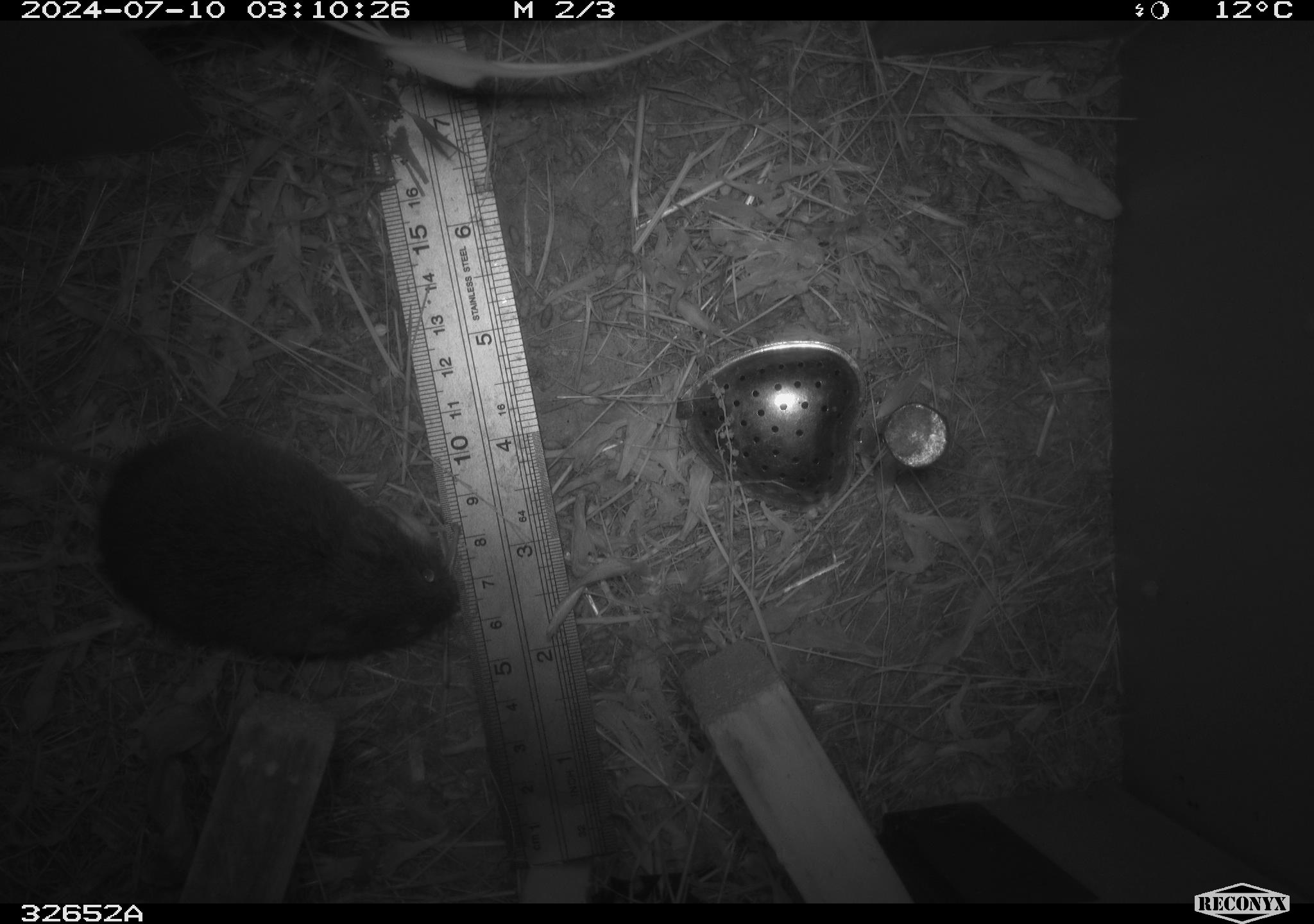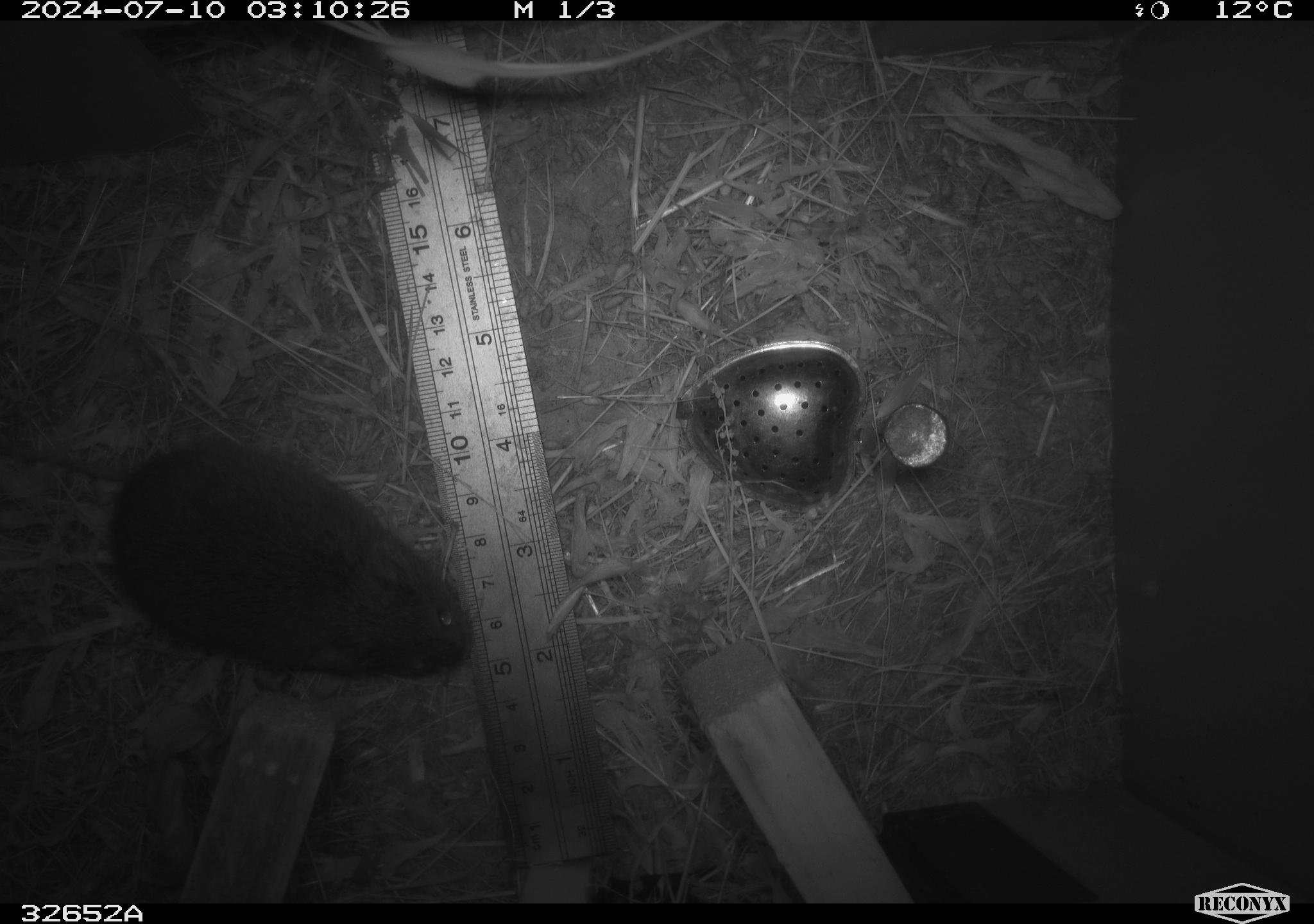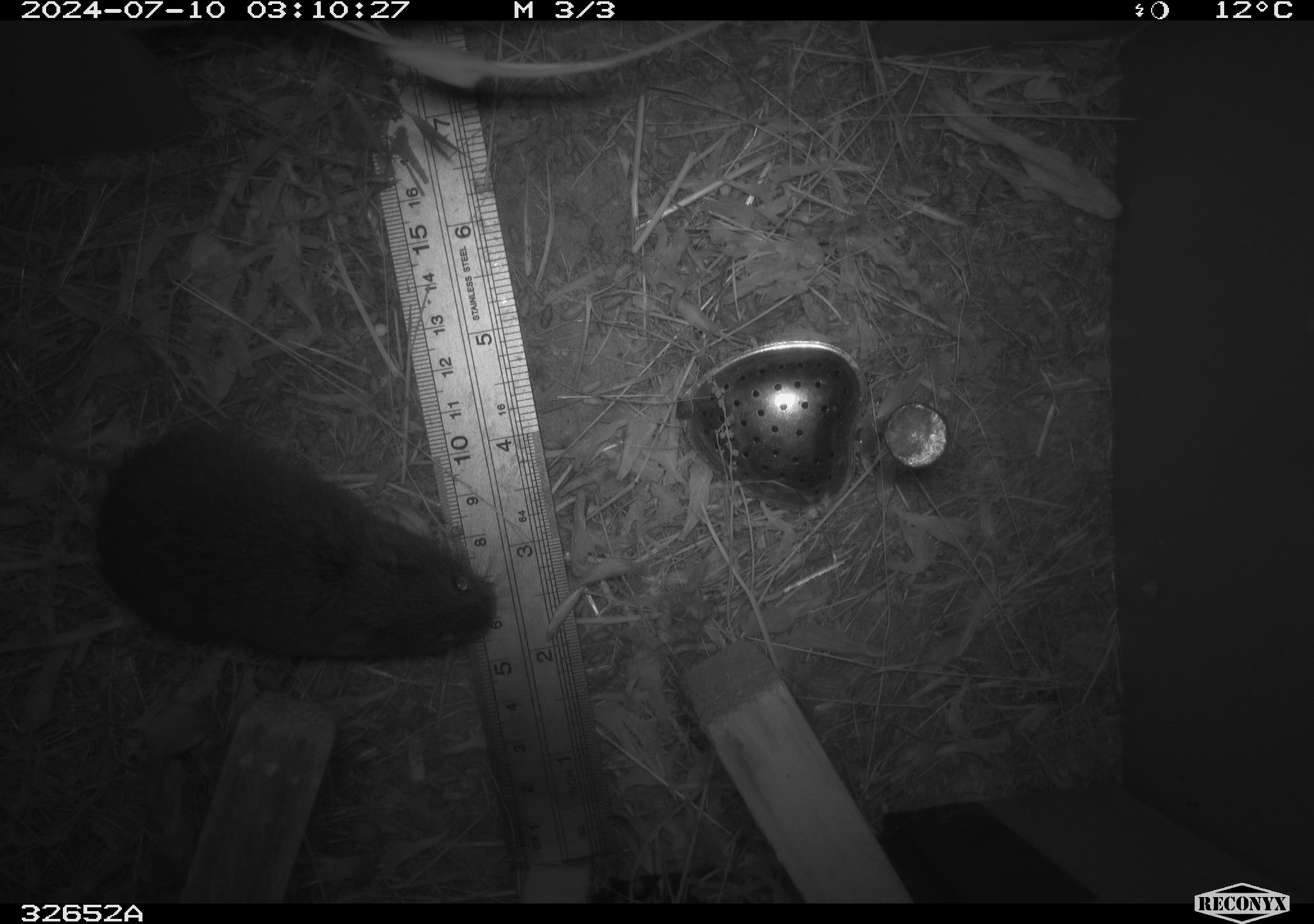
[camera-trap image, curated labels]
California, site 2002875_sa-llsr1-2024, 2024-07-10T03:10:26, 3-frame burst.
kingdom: Animalia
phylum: Chordata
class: Mammalia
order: Rodentia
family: Cricetidae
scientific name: Arvicolinae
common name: voles, lemmings, and muskrats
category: arvicolinae subfamily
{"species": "arvicolinae subfamily (voles, lemmings, and muskrats) (Arvicolinae)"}